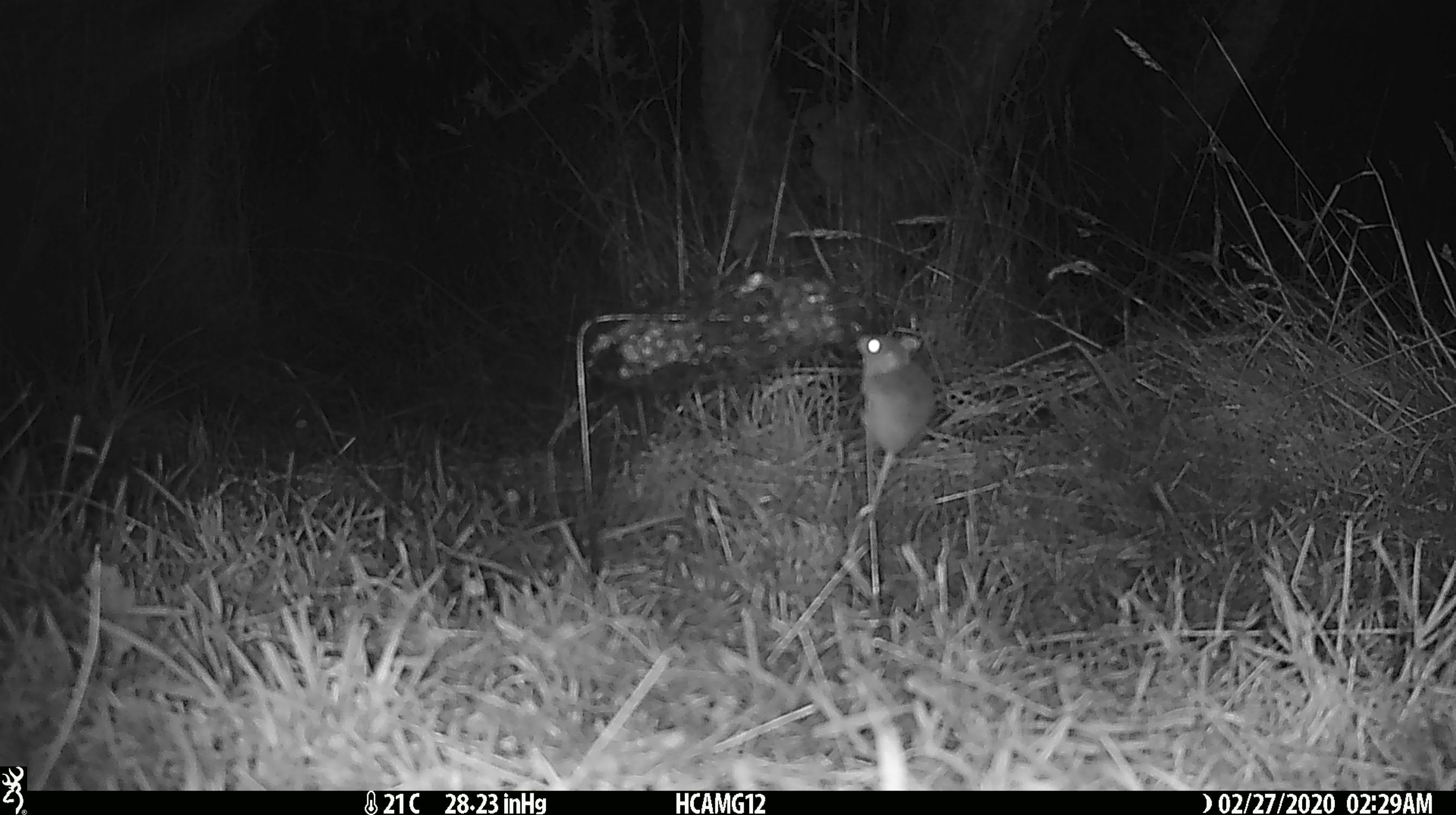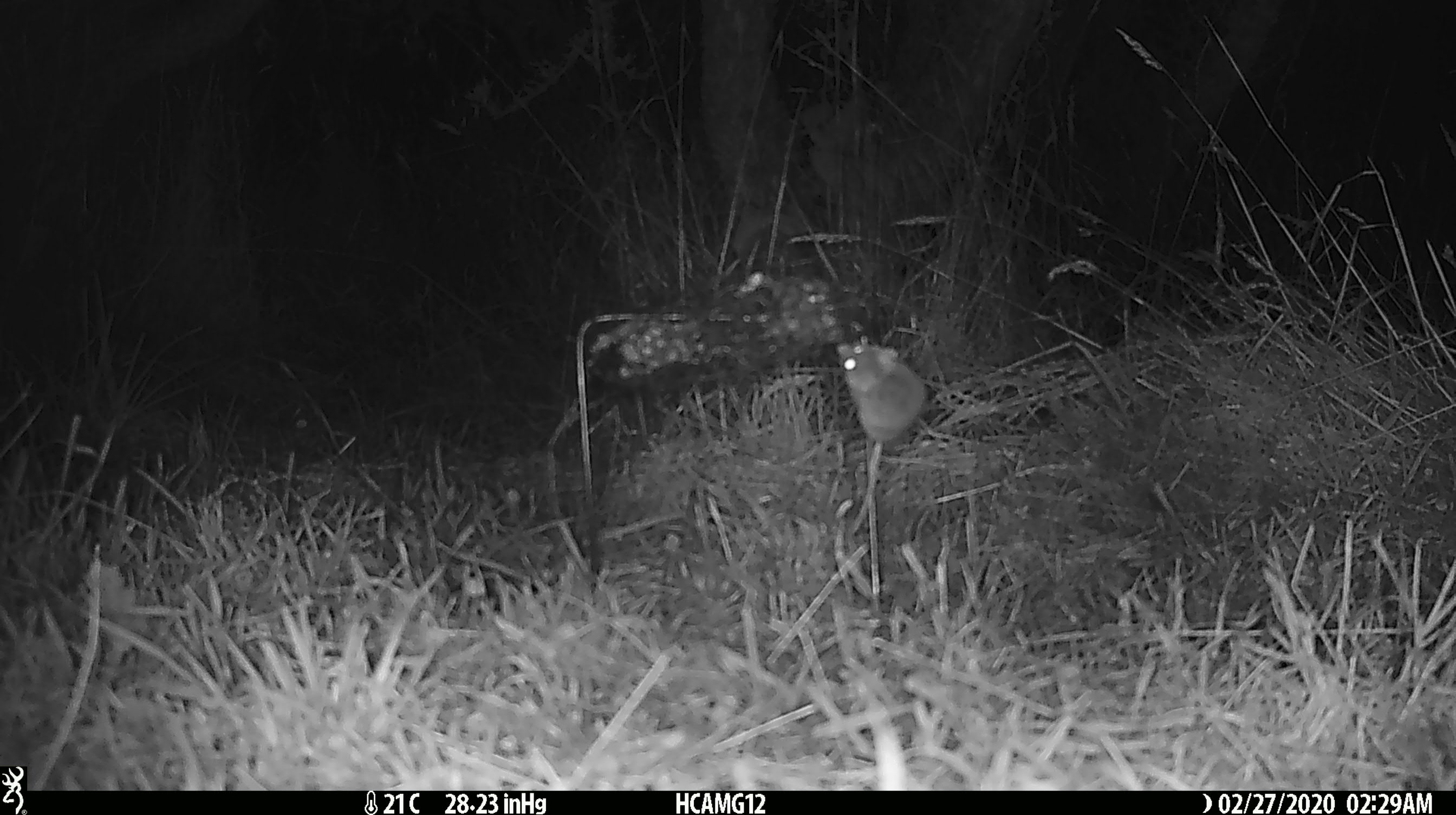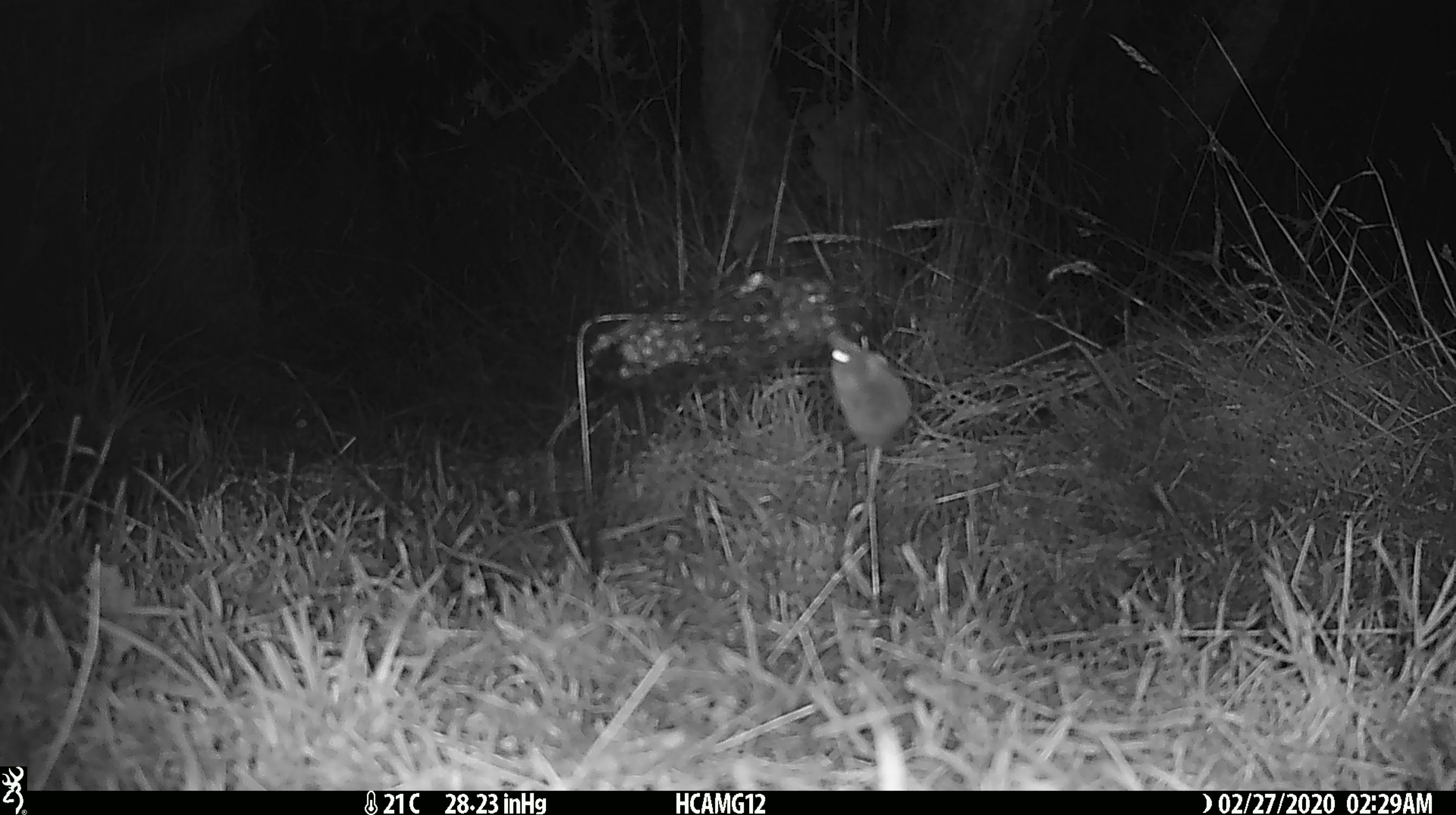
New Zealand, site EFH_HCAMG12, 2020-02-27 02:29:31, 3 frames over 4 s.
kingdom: Animalia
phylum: Chordata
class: Mammalia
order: Rodentia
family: Muridae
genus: Mus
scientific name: Mus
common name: mouse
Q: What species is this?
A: Mouse (Mus).